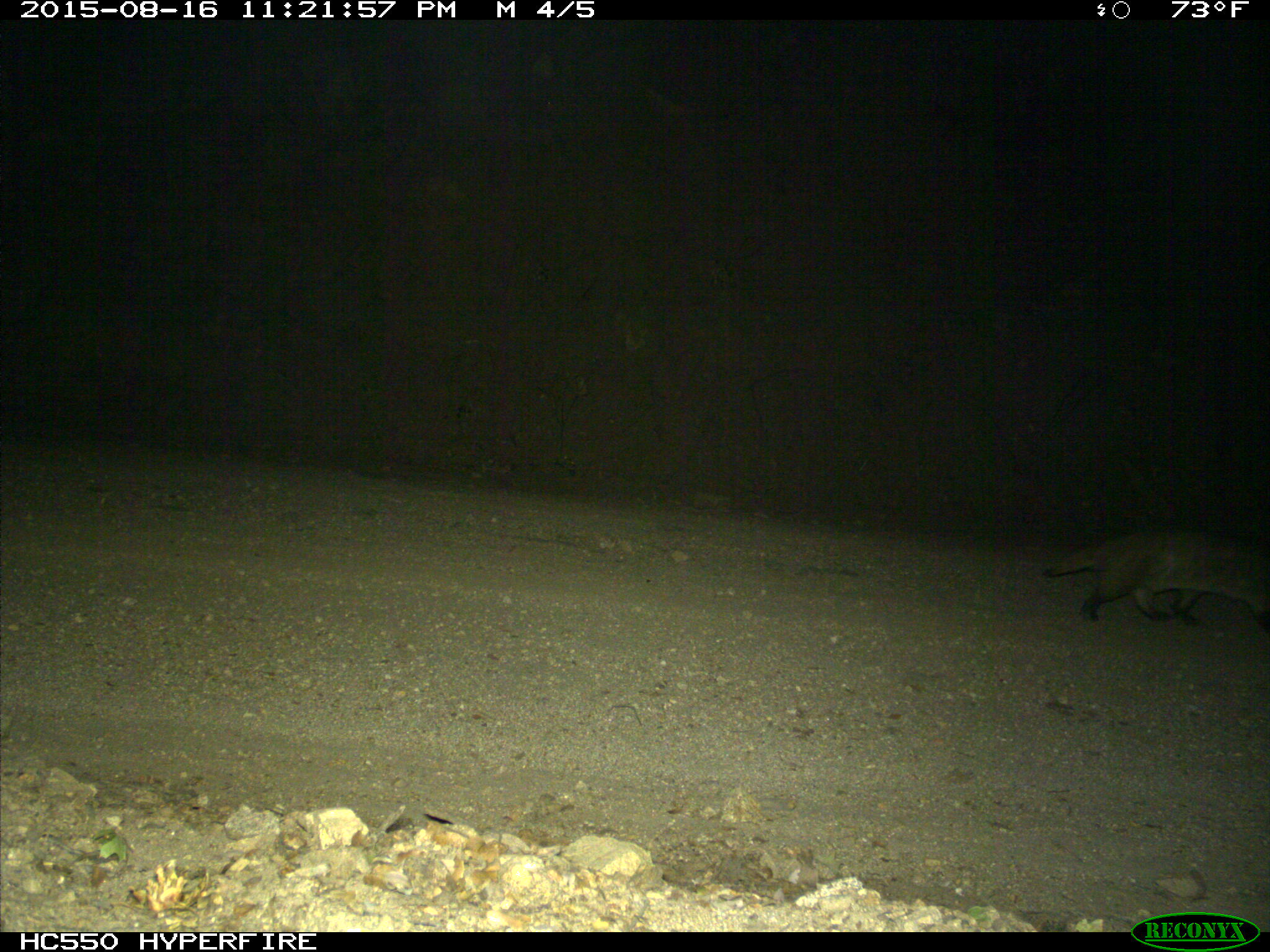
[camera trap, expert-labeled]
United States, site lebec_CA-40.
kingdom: Animalia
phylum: Chordata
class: Mammalia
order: Carnivora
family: Mustelidae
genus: Meles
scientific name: Meles meles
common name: european badger